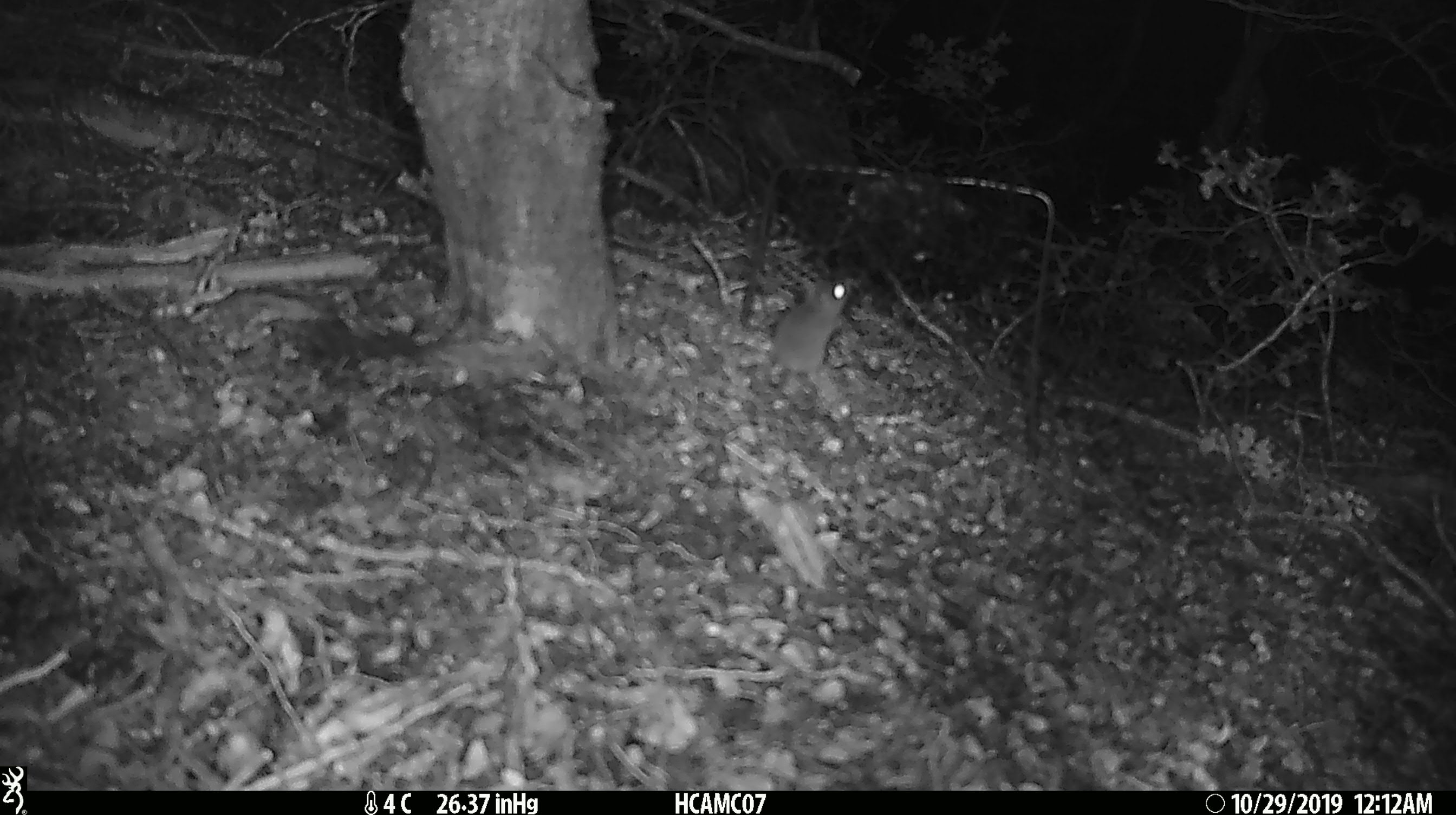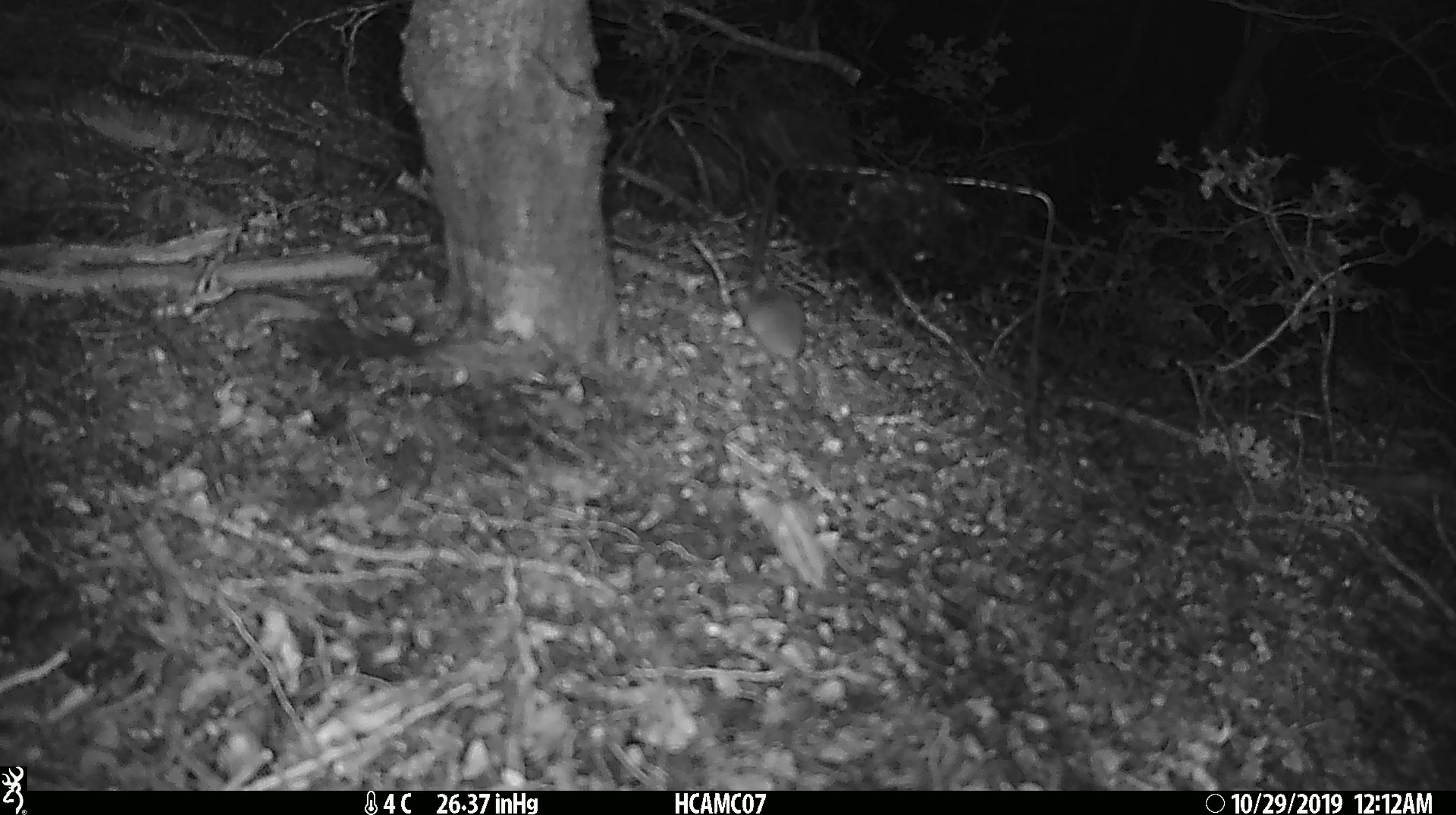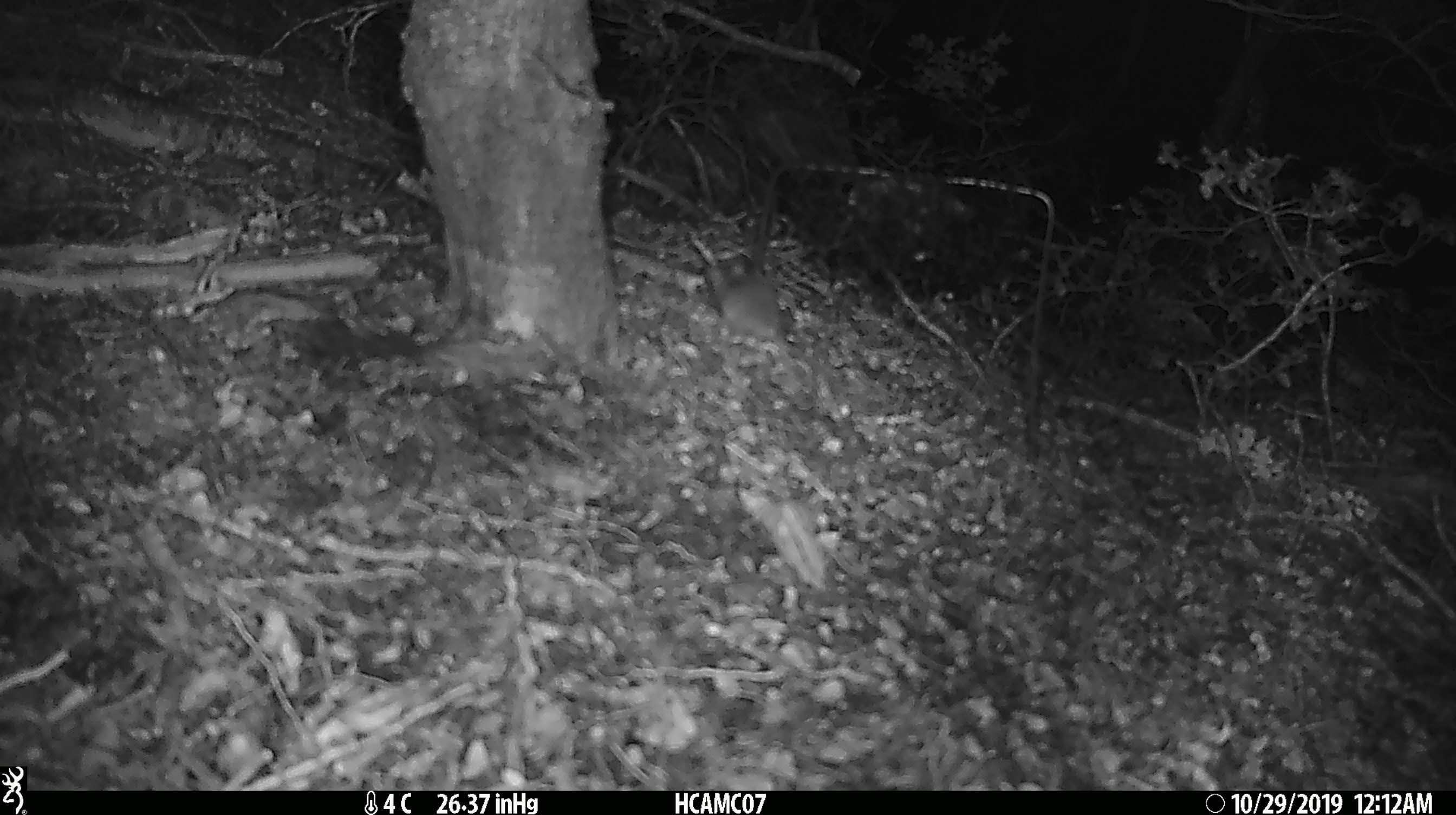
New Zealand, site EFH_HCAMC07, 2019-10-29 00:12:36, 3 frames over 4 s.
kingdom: Animalia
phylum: Chordata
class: Mammalia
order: Rodentia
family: Muridae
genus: Mus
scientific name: Mus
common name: mouse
Mouse (Mus).